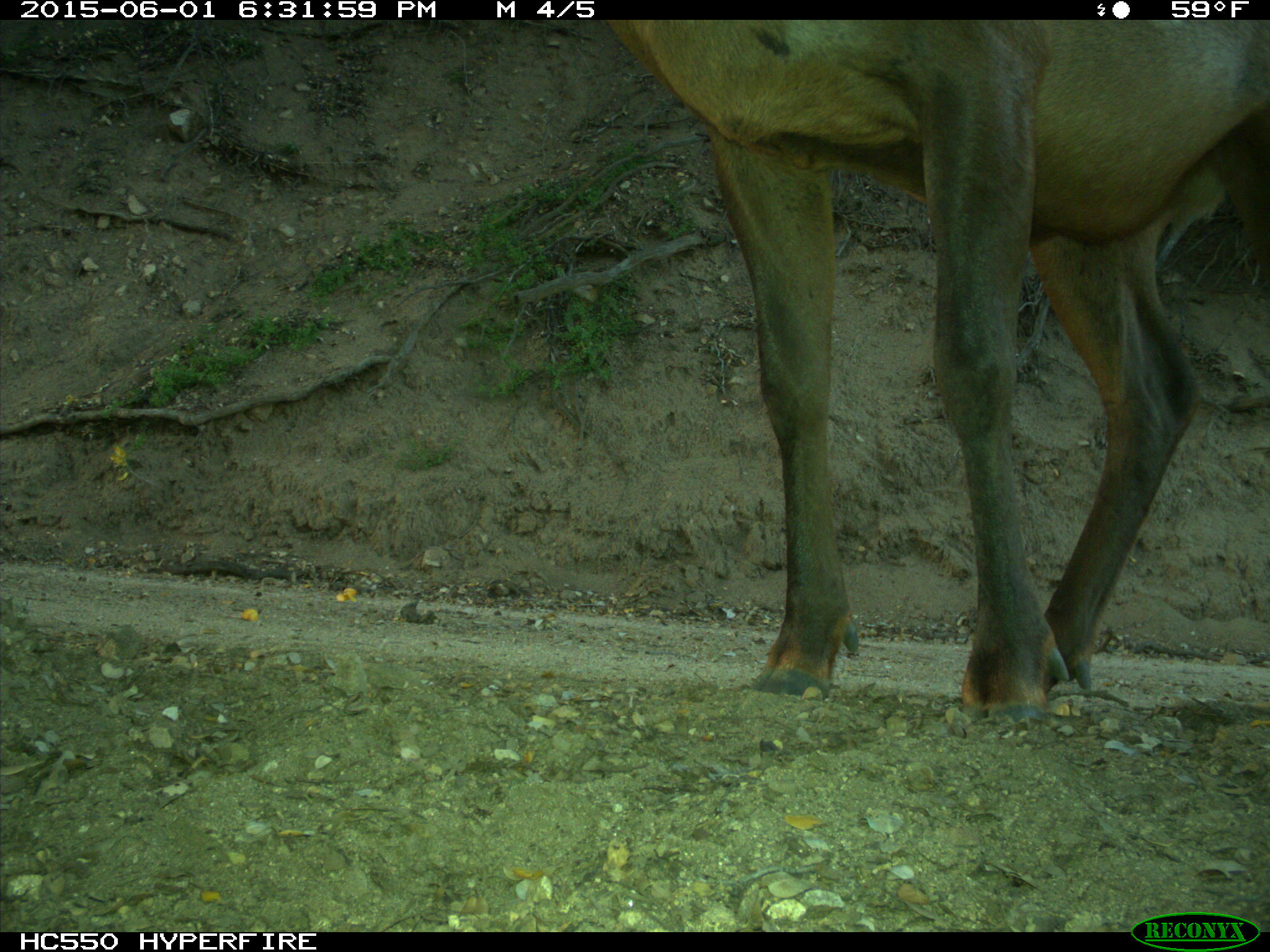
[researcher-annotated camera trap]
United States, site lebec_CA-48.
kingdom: Animalia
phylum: Chordata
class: Mammalia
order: Artiodactyla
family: Cervidae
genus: Cervus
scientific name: Cervus canadensis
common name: elk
Cervus canadensis (elk).